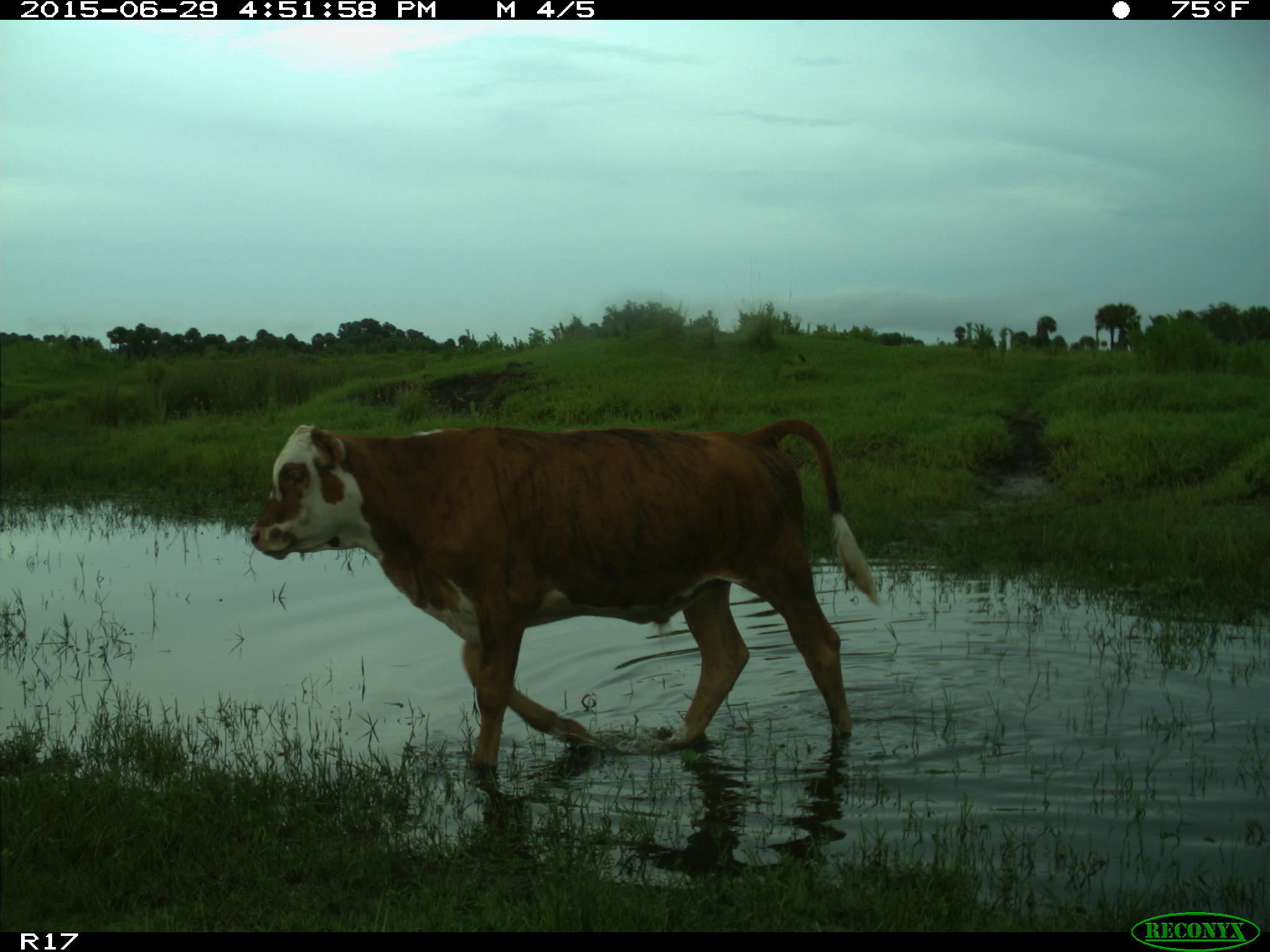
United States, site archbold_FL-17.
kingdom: Animalia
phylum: Chordata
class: Mammalia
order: Artiodactyla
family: Bovidae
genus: Bos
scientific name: Bos taurus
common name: domestic cow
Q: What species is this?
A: Bos taurus (domestic cow).